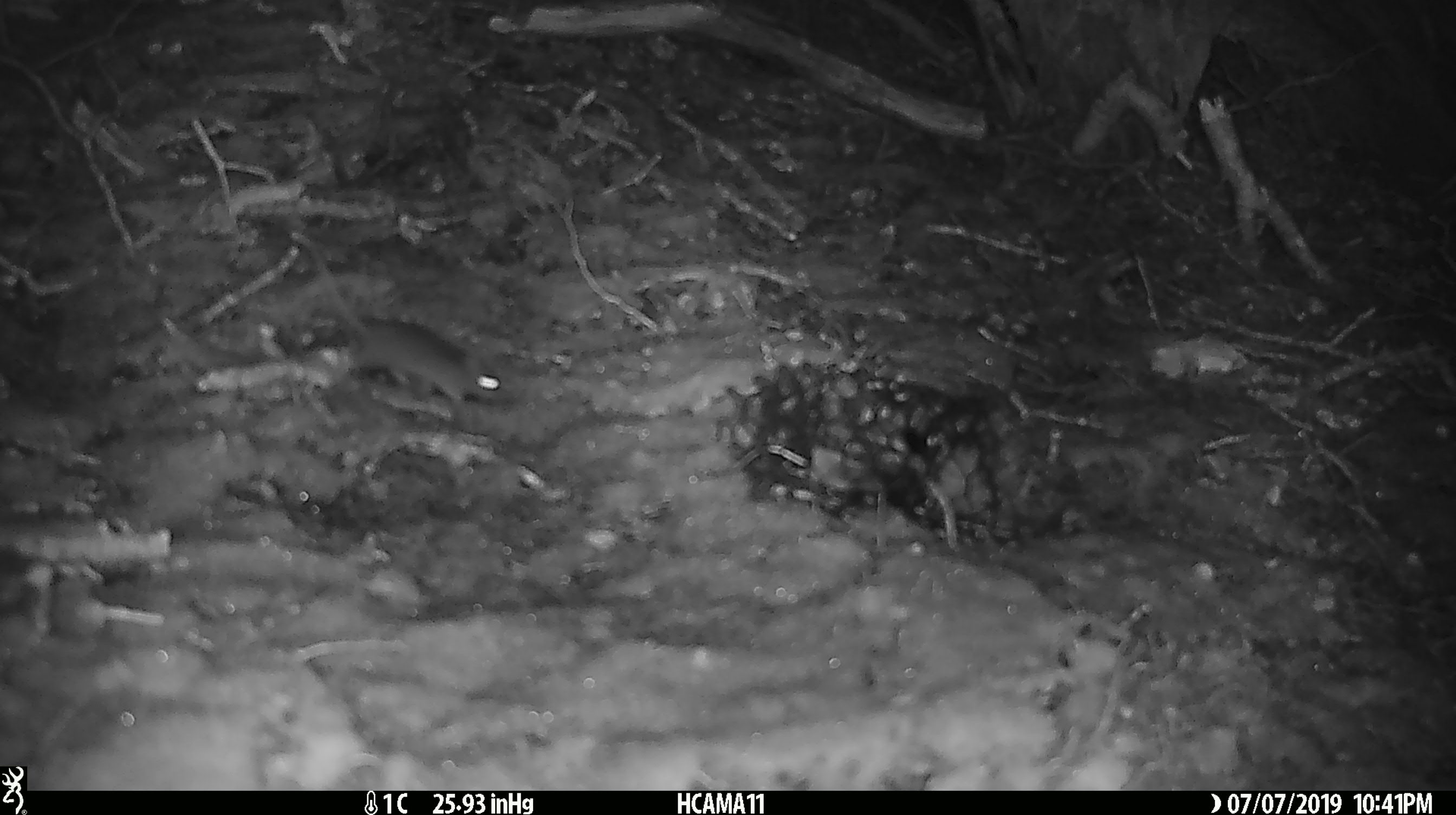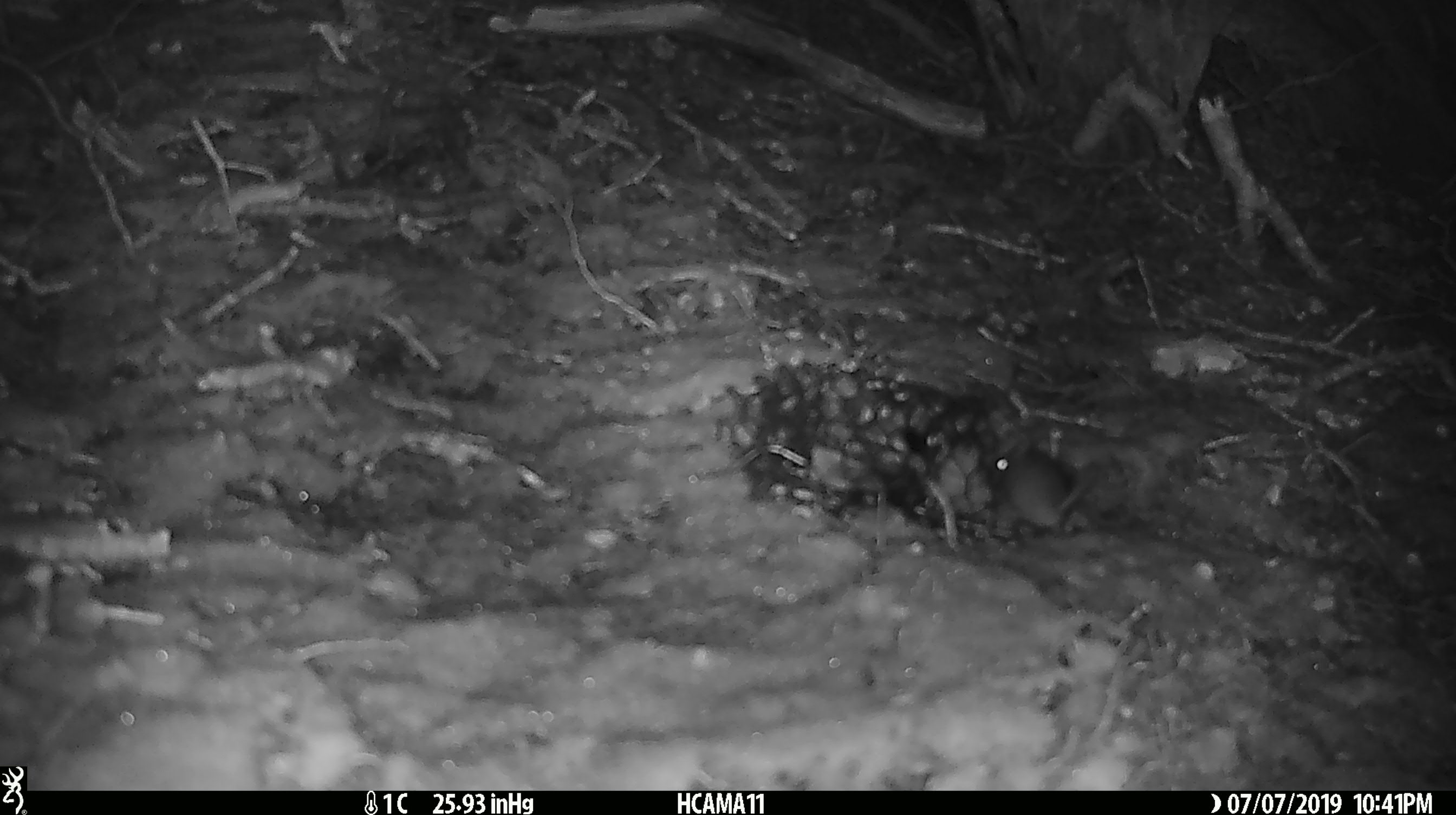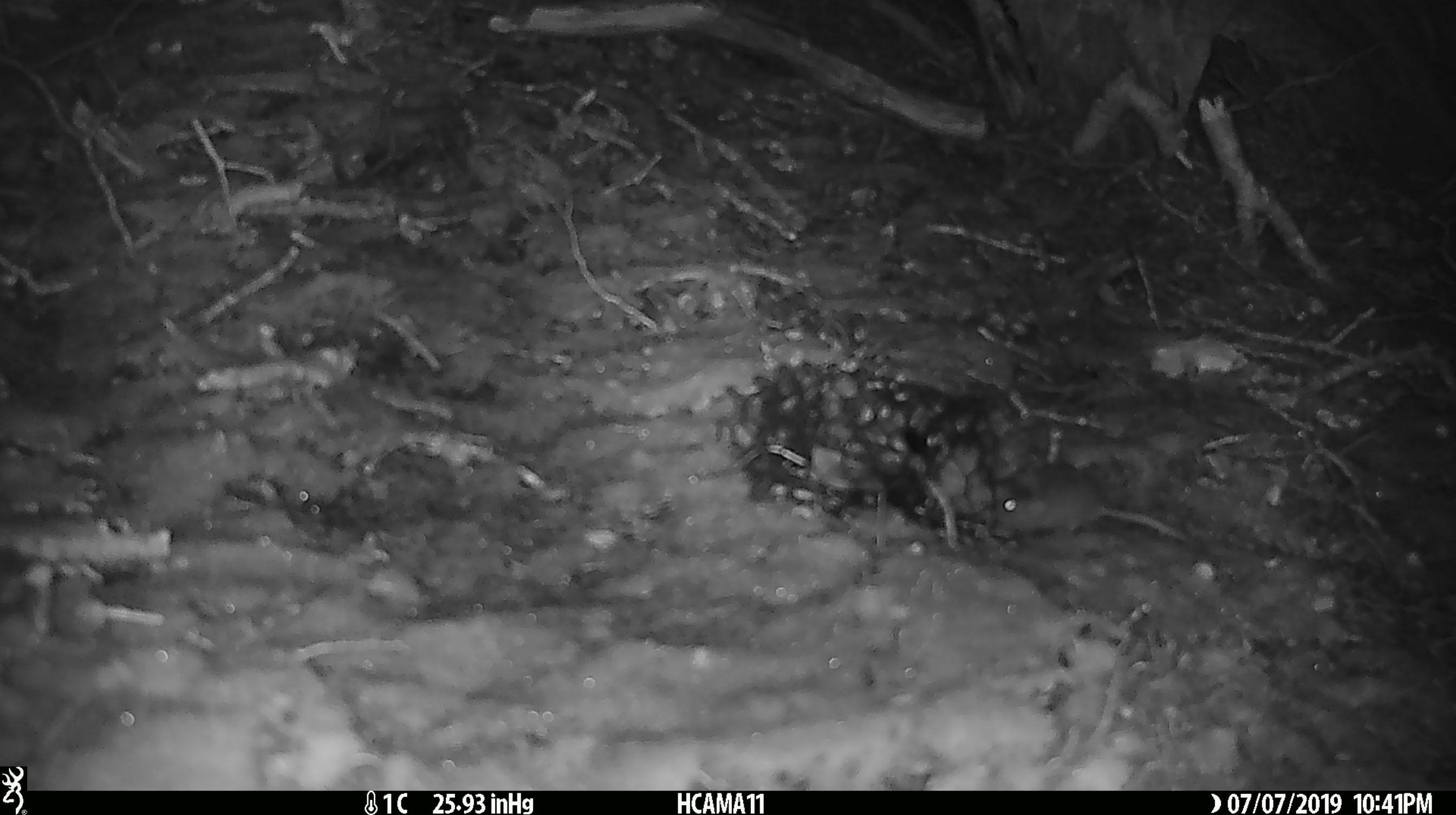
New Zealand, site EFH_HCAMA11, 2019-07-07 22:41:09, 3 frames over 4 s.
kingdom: Animalia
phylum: Chordata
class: Mammalia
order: Rodentia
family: Muridae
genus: Mus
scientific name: Mus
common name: mouse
Mouse (Mus).